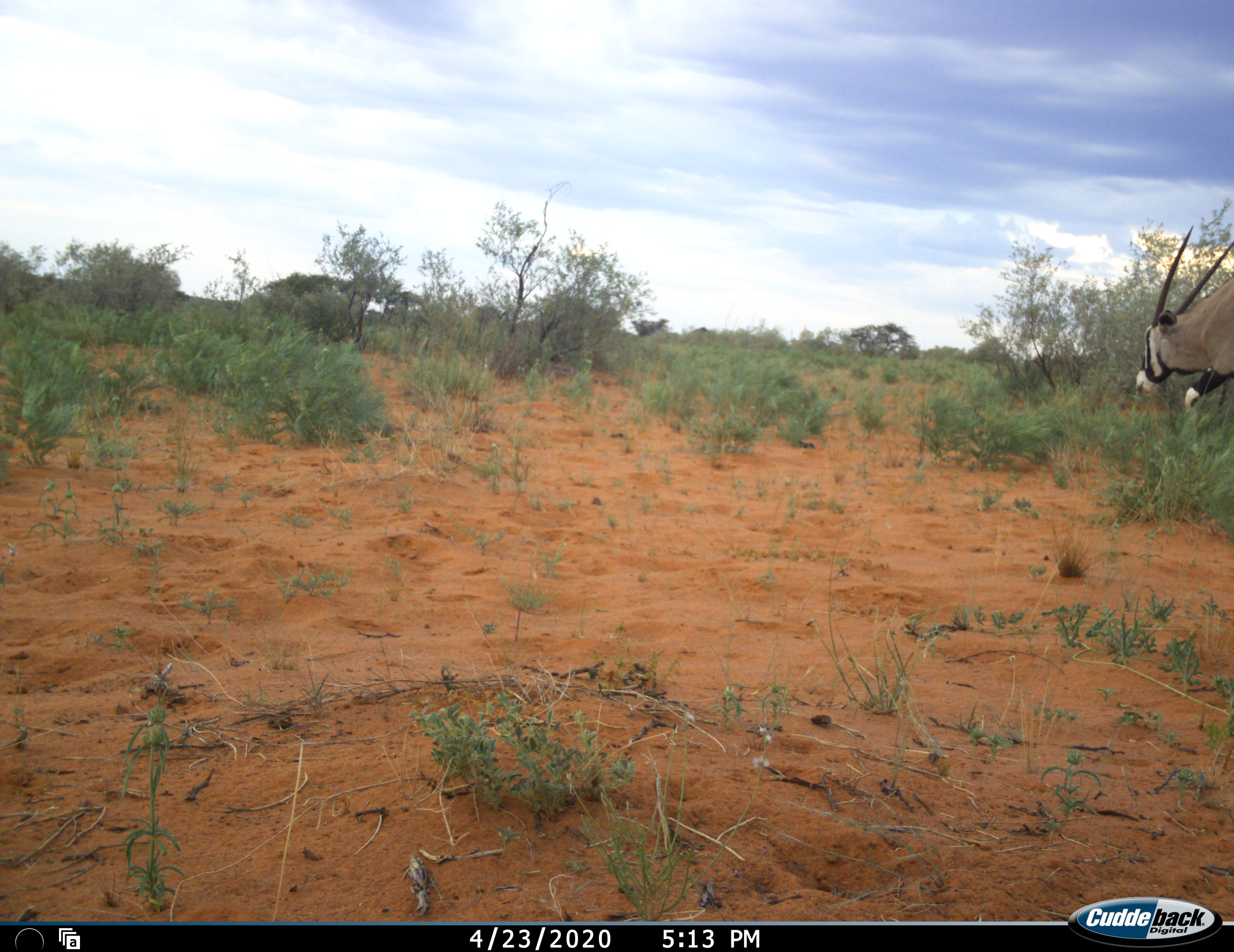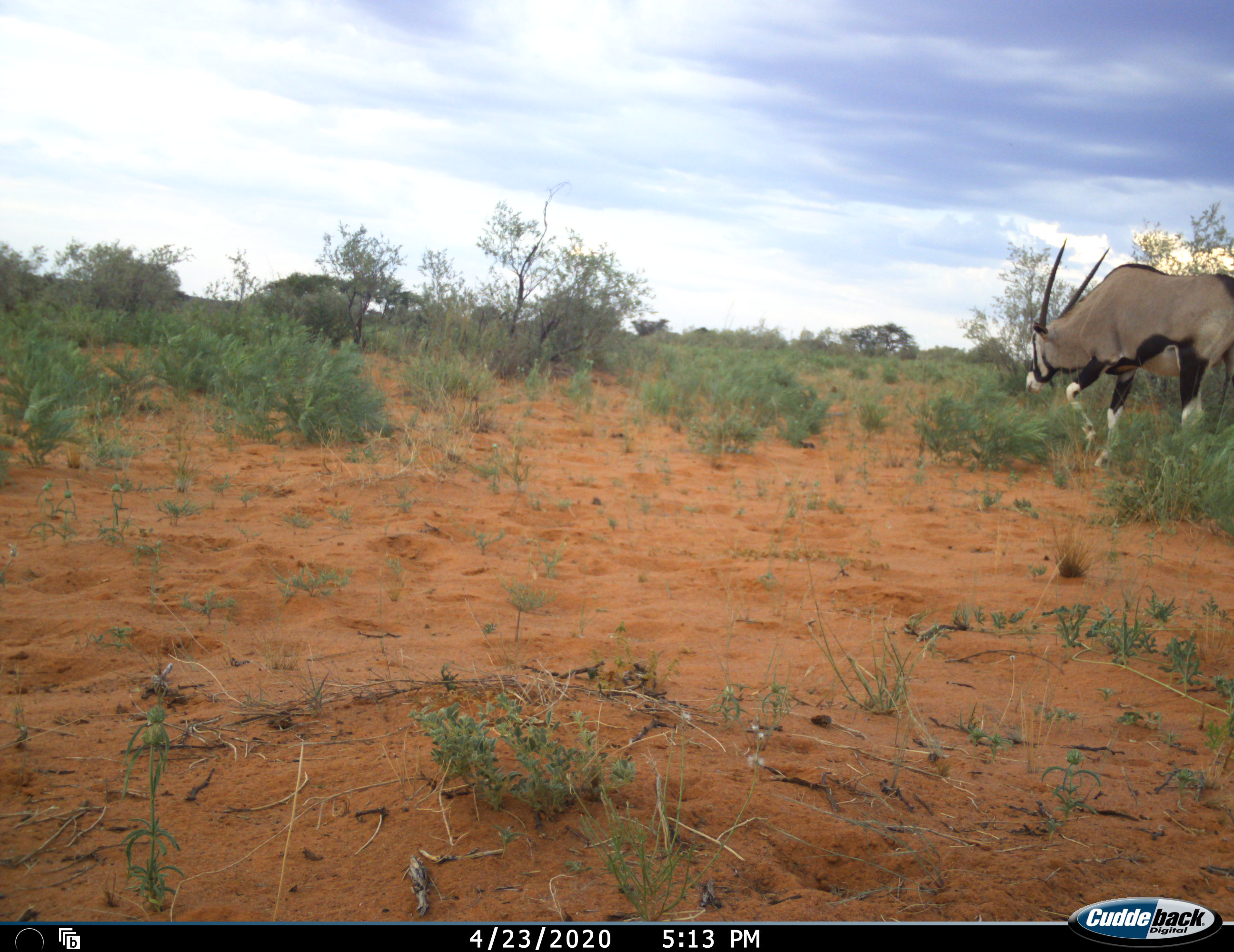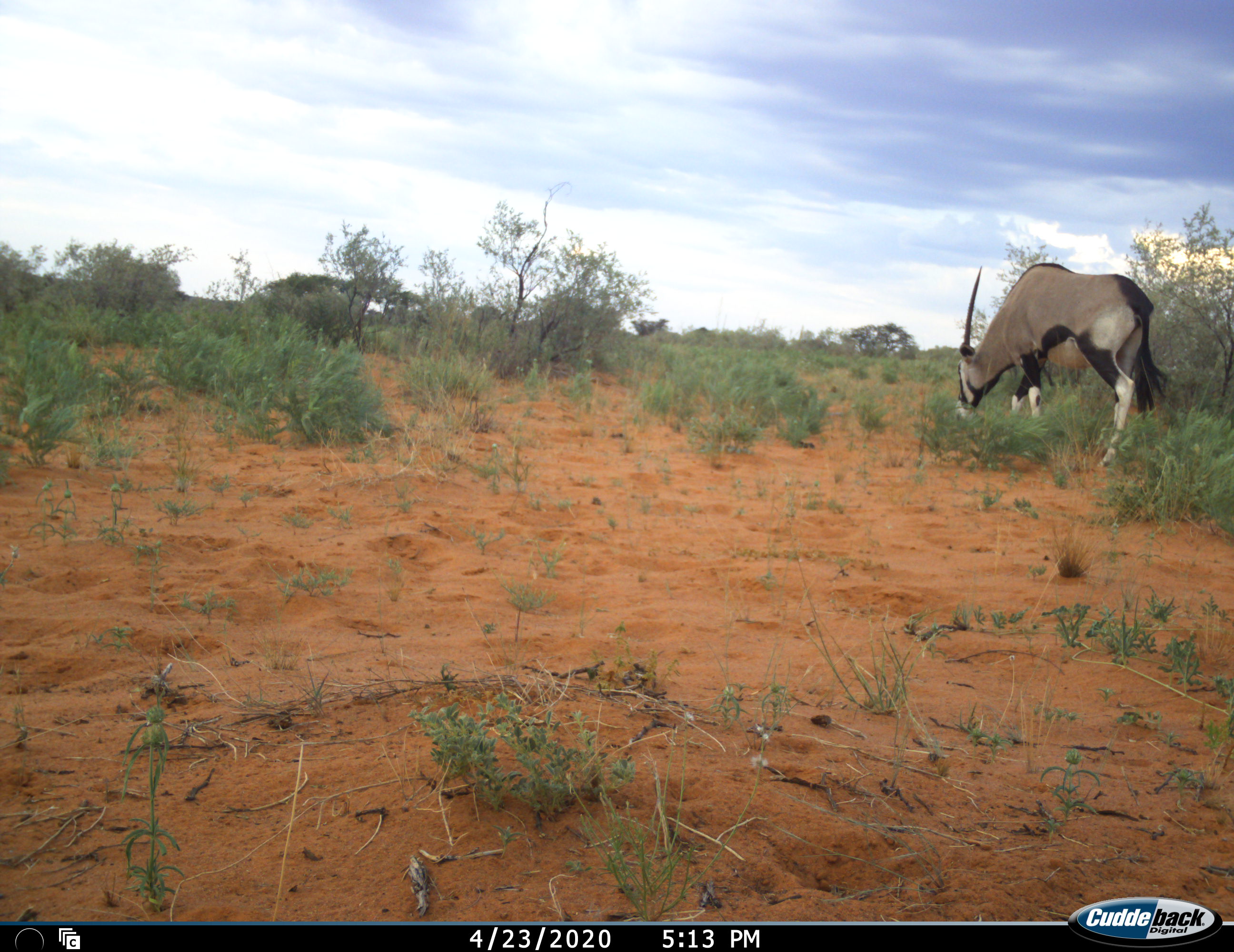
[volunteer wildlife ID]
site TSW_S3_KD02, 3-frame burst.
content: unidentified animal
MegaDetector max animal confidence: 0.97